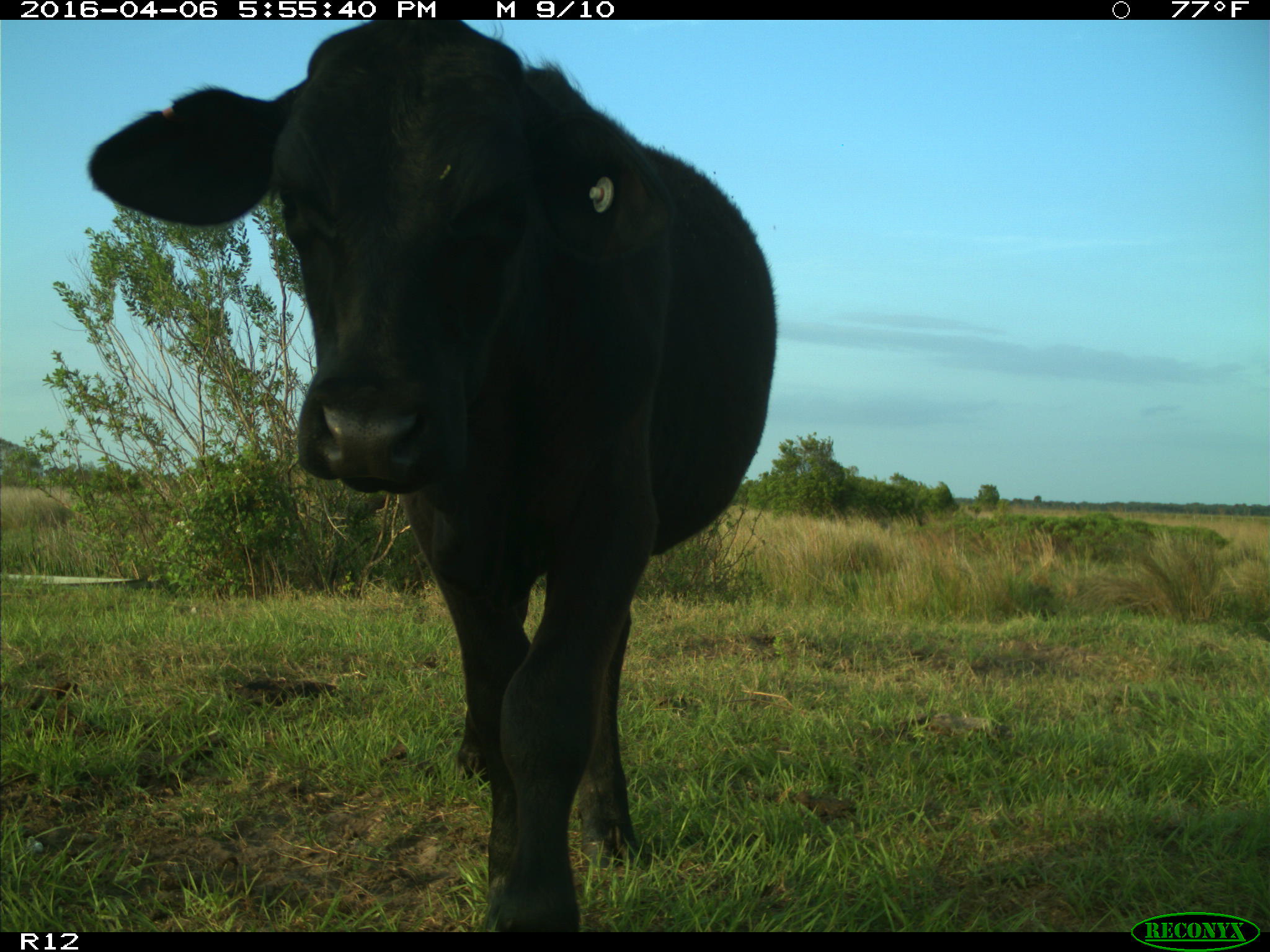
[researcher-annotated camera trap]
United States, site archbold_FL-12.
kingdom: Animalia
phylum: Chordata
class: Mammalia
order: Artiodactyla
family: Bovidae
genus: Bos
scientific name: Bos taurus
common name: domestic cow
Bos taurus (domestic cow).